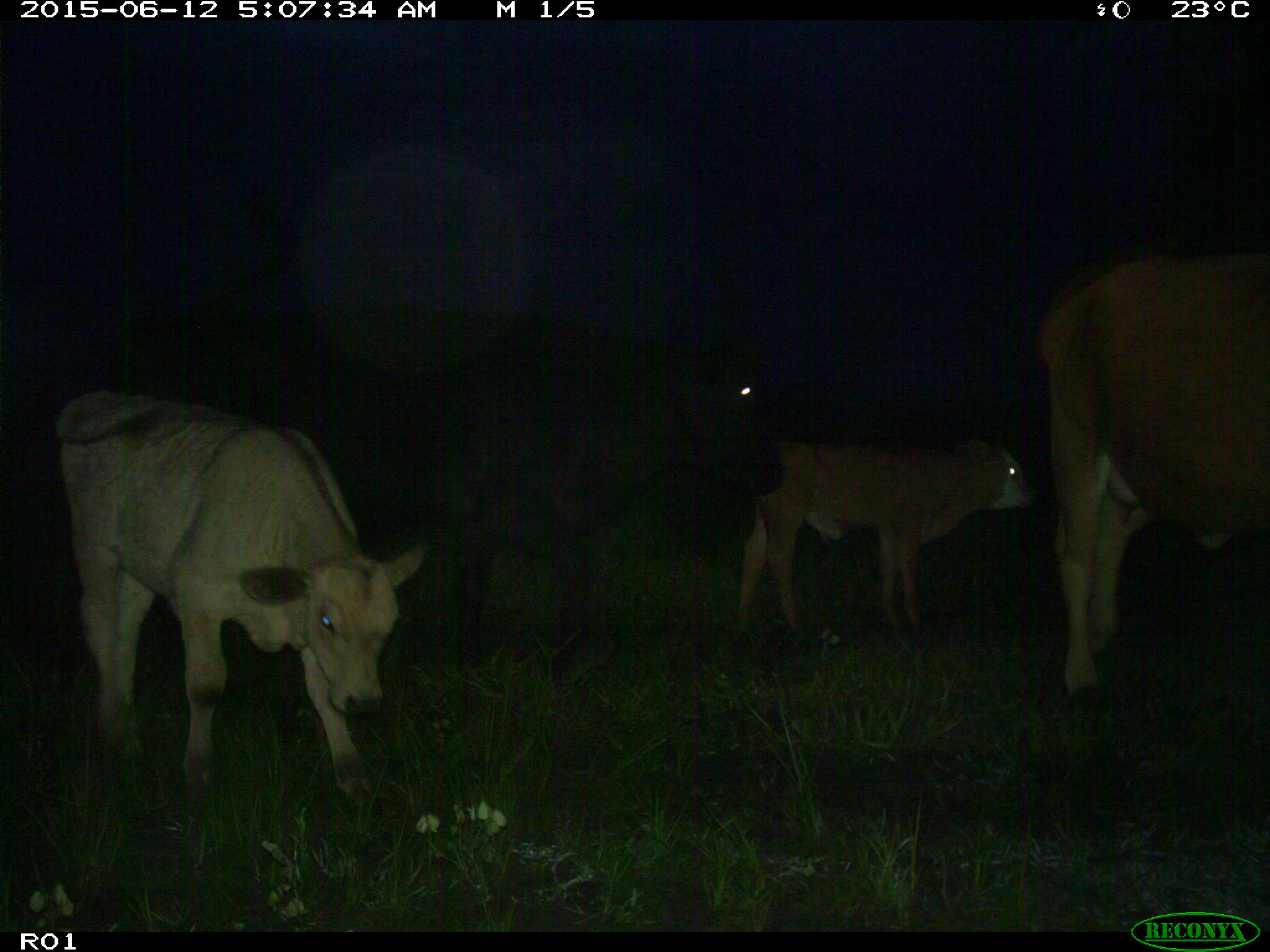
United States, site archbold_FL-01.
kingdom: Animalia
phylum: Chordata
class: Mammalia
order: Artiodactyla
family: Bovidae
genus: Bos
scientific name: Bos taurus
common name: domestic cow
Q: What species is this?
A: Bos taurus (domestic cow).